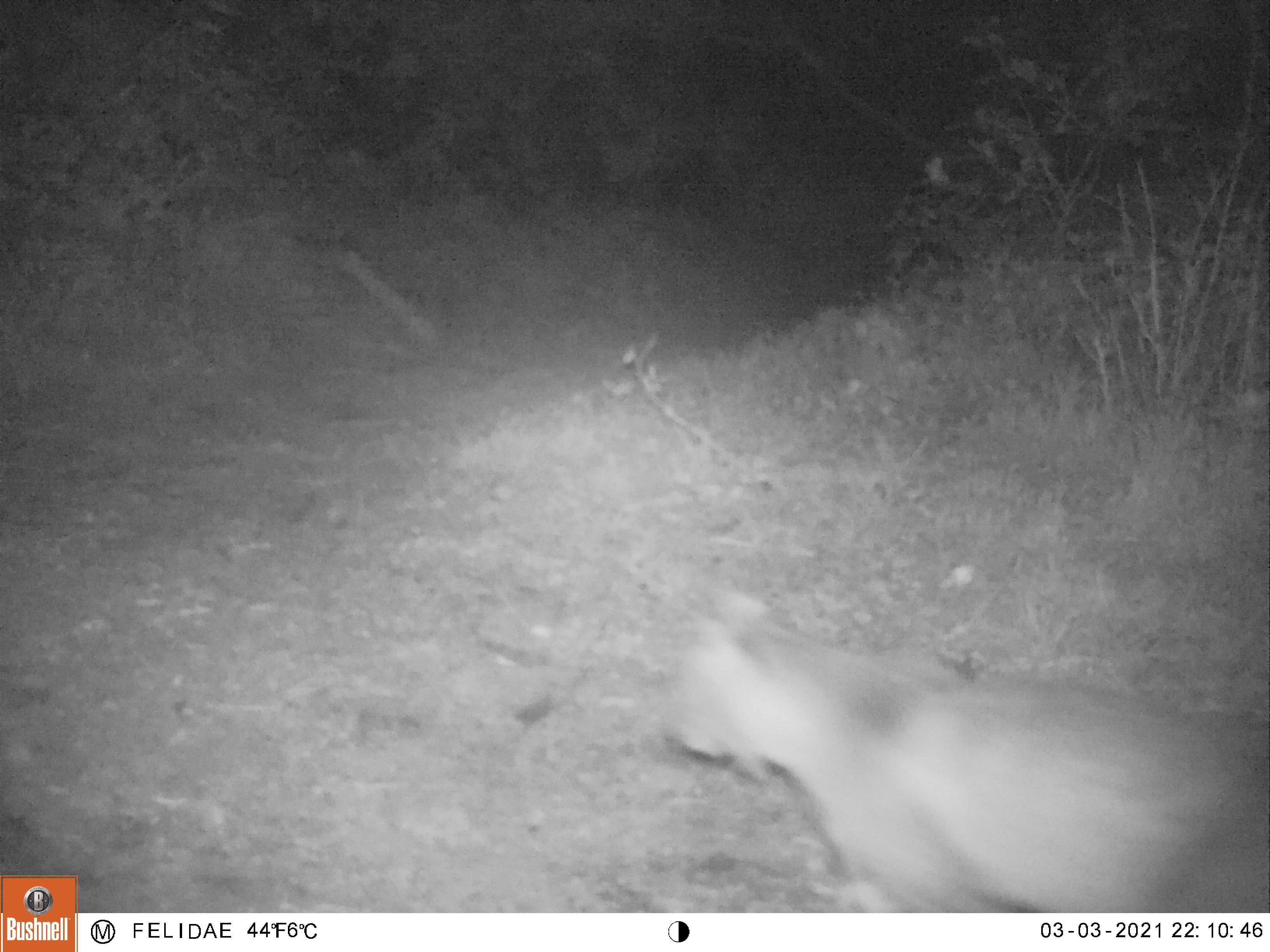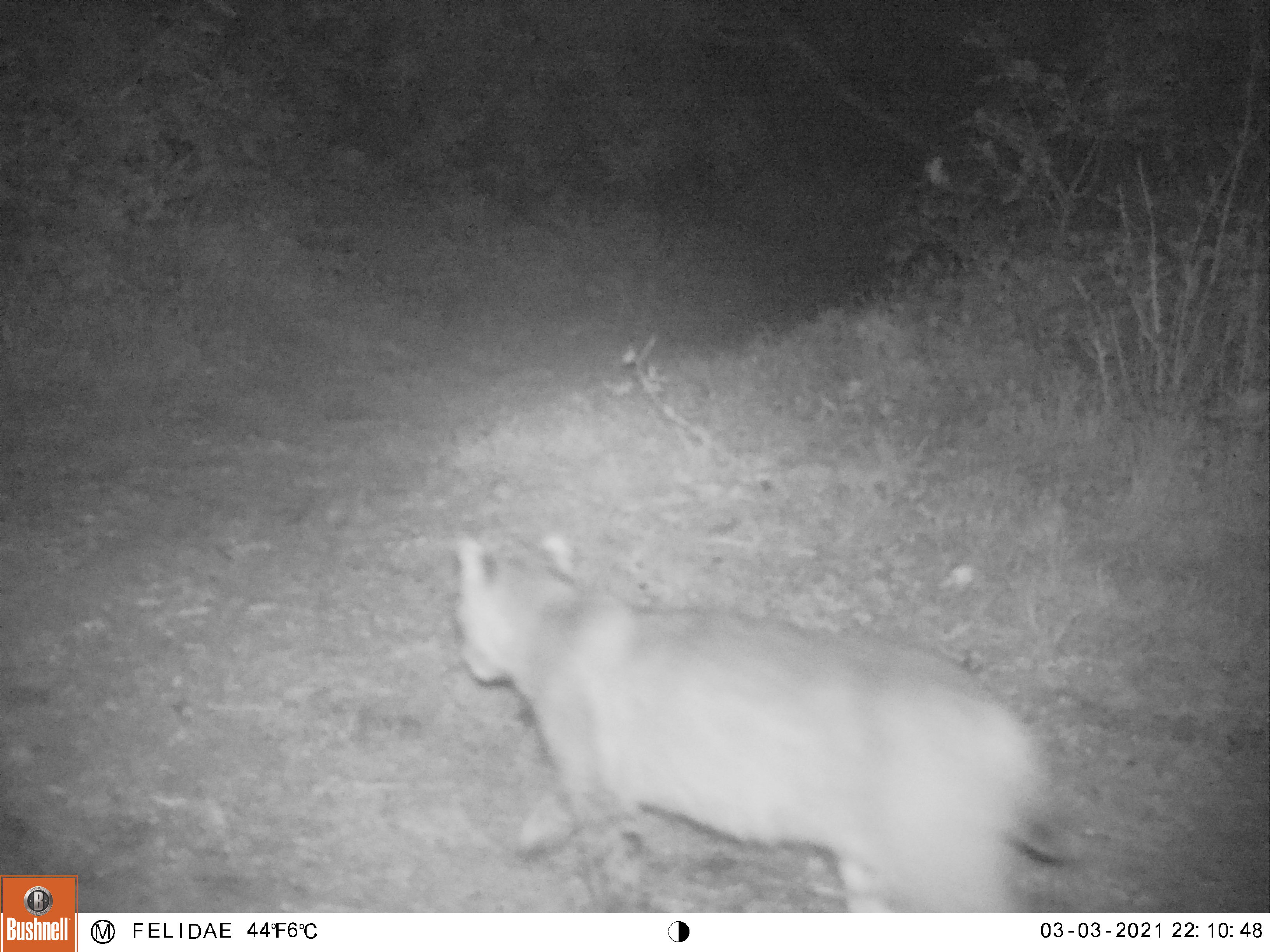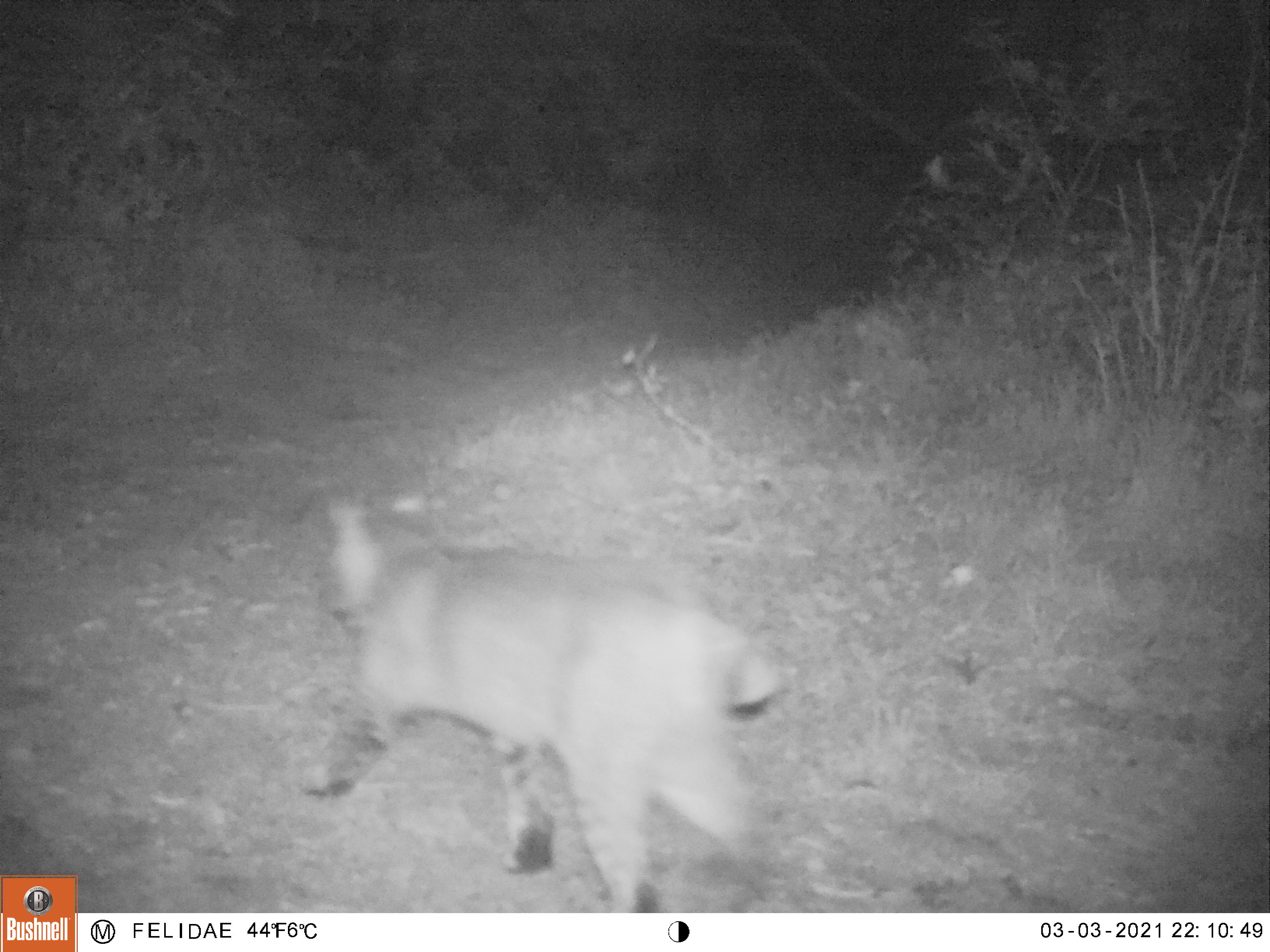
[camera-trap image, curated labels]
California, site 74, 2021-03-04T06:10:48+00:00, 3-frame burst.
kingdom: Animalia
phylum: Chordata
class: Mammalia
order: Carnivora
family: Felidae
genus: Lynx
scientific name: Lynx rufus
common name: bobcat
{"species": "bobcat (Lynx rufus)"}